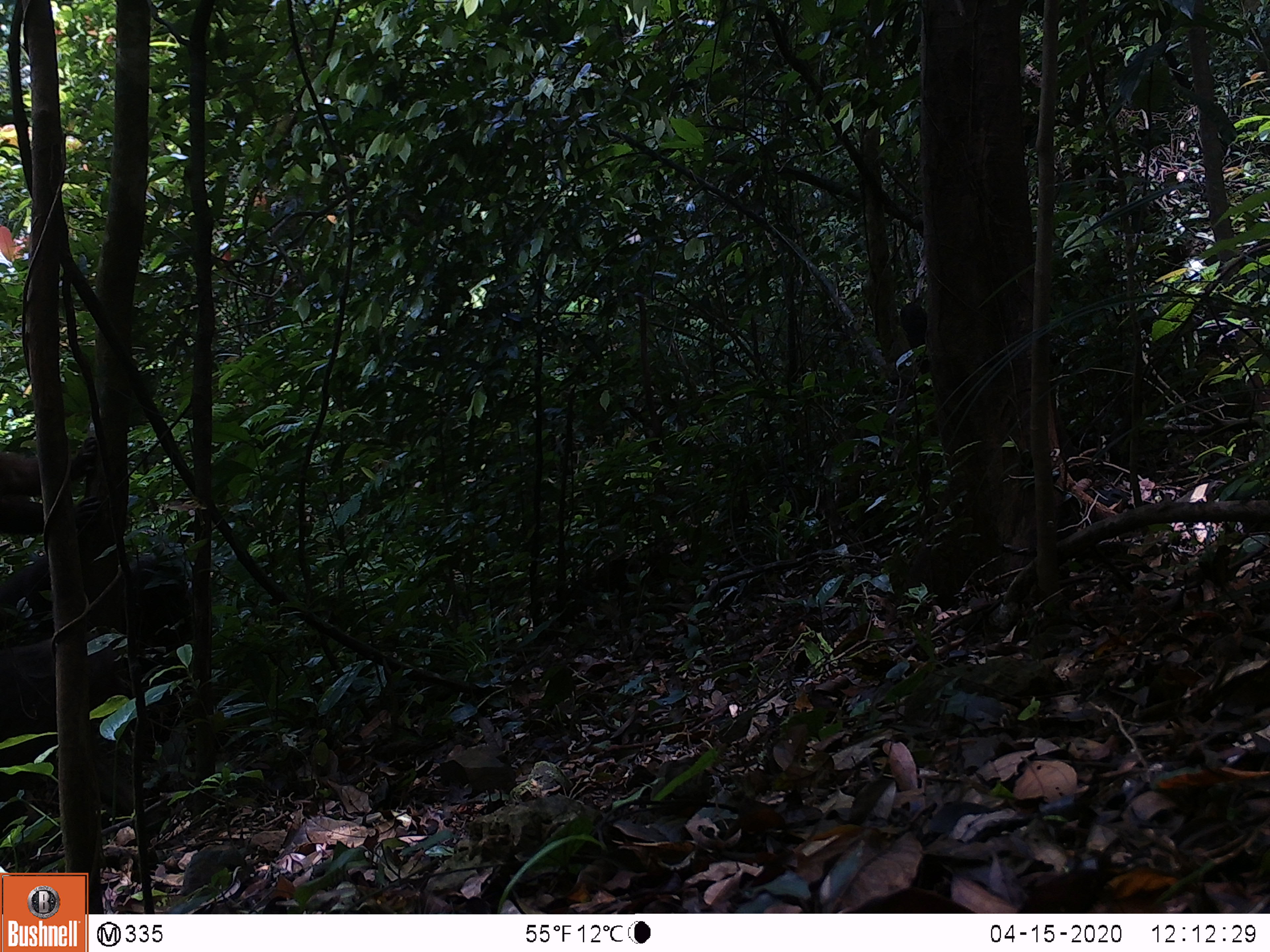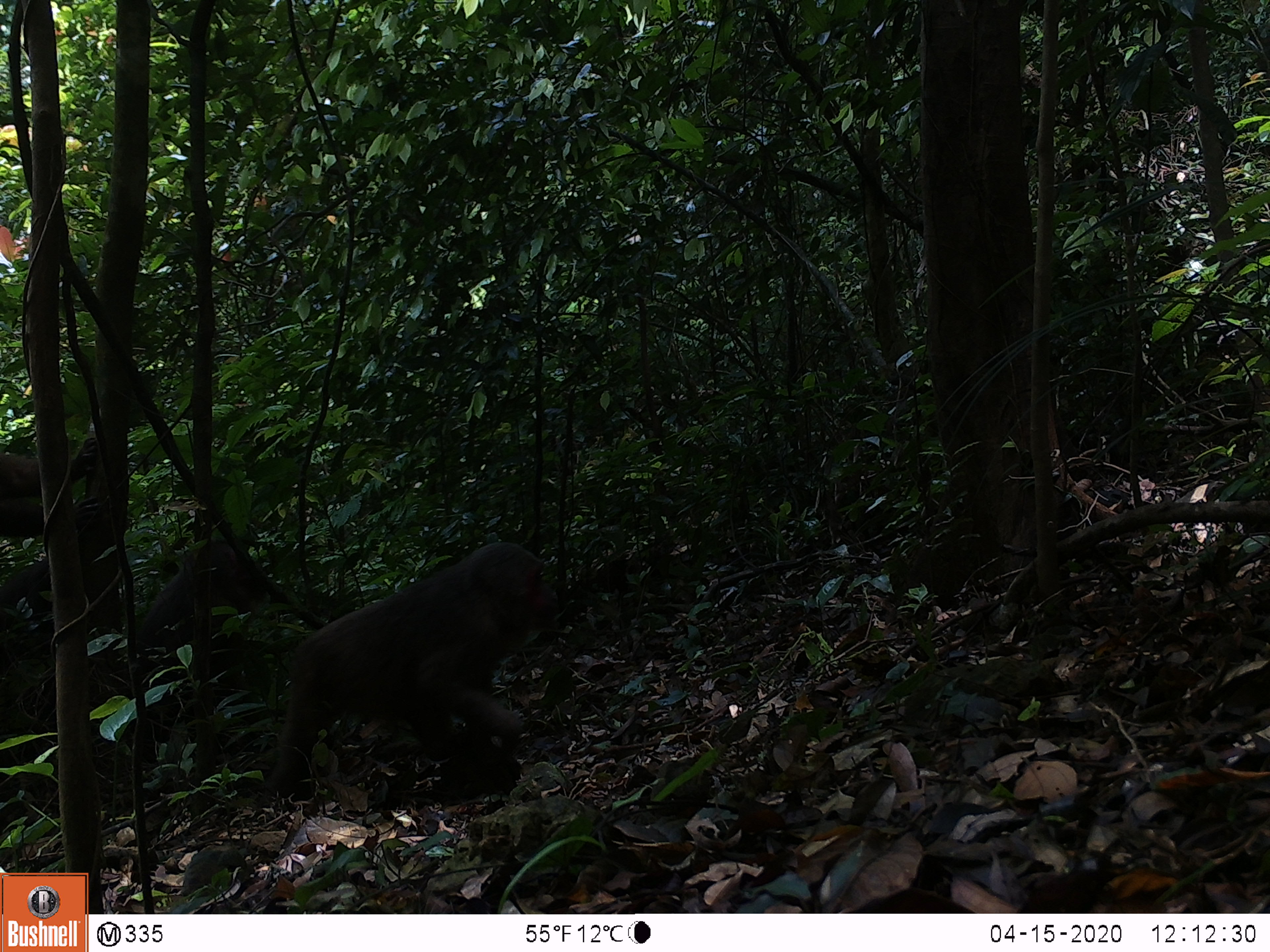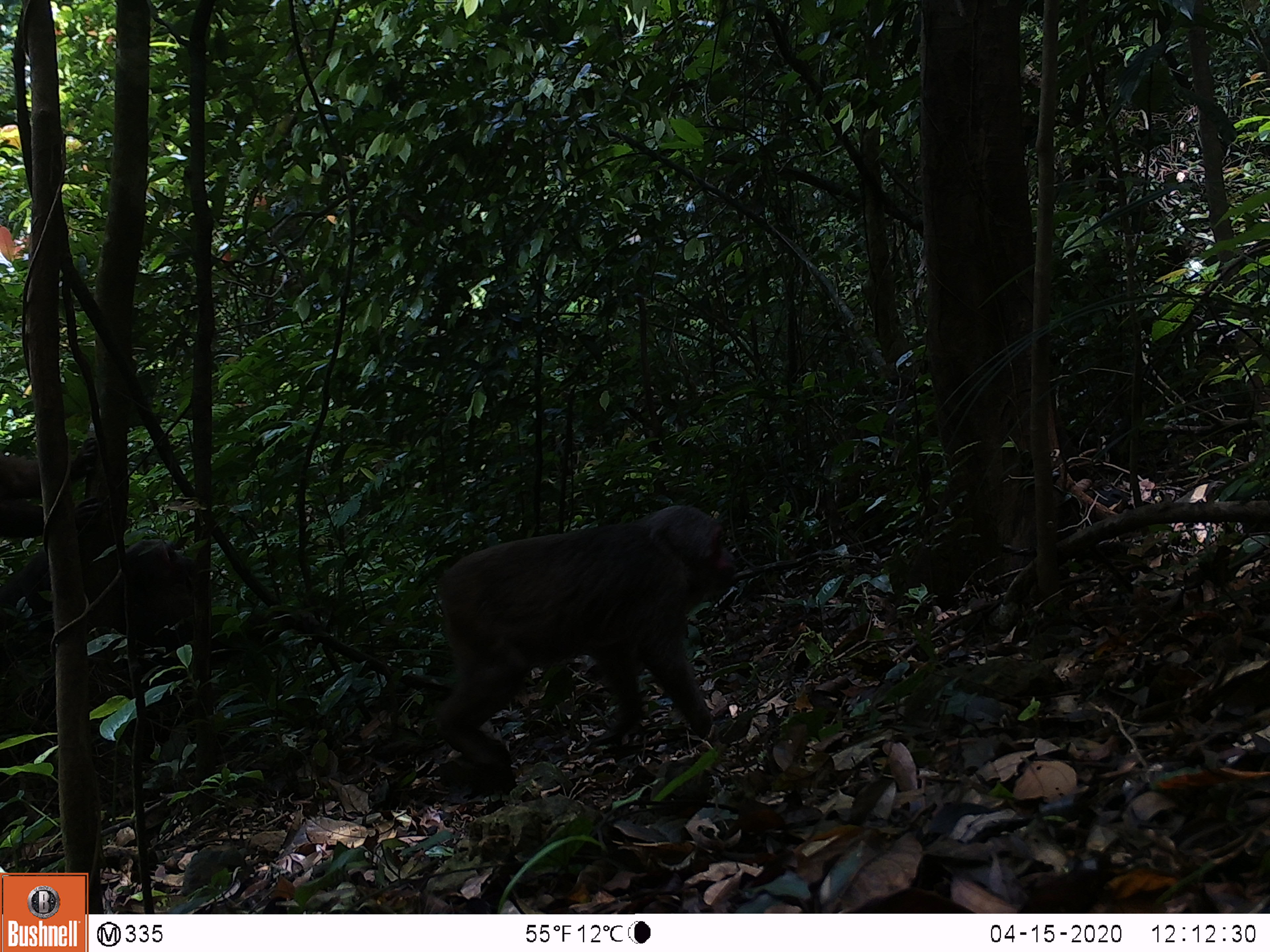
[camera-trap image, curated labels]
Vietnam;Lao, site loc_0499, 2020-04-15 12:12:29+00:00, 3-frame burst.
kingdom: Animalia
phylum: Chordata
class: Mammalia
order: Primates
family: Cercopithecidae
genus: Macaca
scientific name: Macaca arctoides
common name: stump-tailed macaque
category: stump tailed macaque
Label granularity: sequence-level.